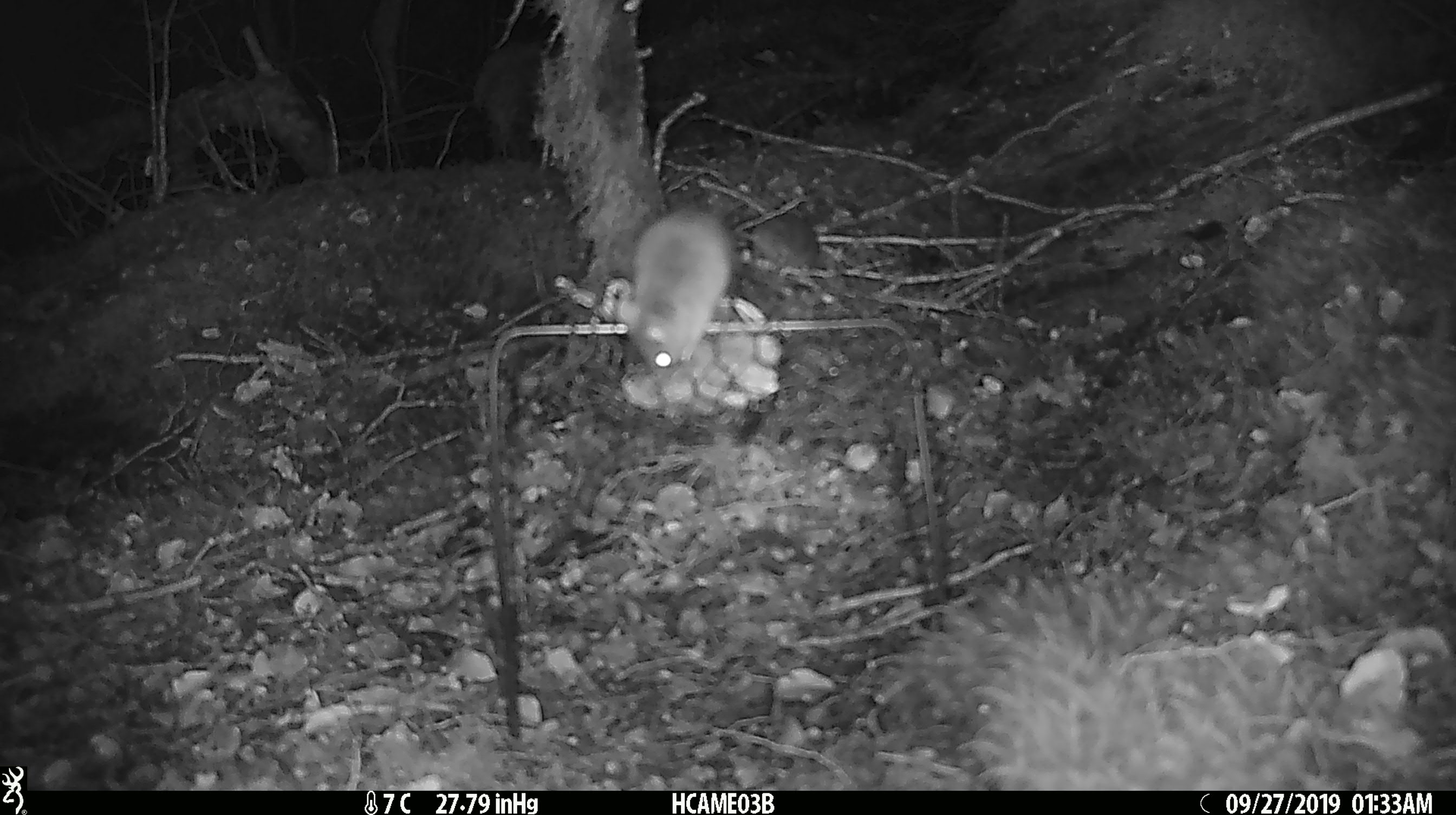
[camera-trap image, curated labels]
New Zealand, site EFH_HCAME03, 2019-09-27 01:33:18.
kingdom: Animalia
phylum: Chordata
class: Mammalia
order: Rodentia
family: Muridae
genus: Mus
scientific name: Mus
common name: mouse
Mouse (Mus).